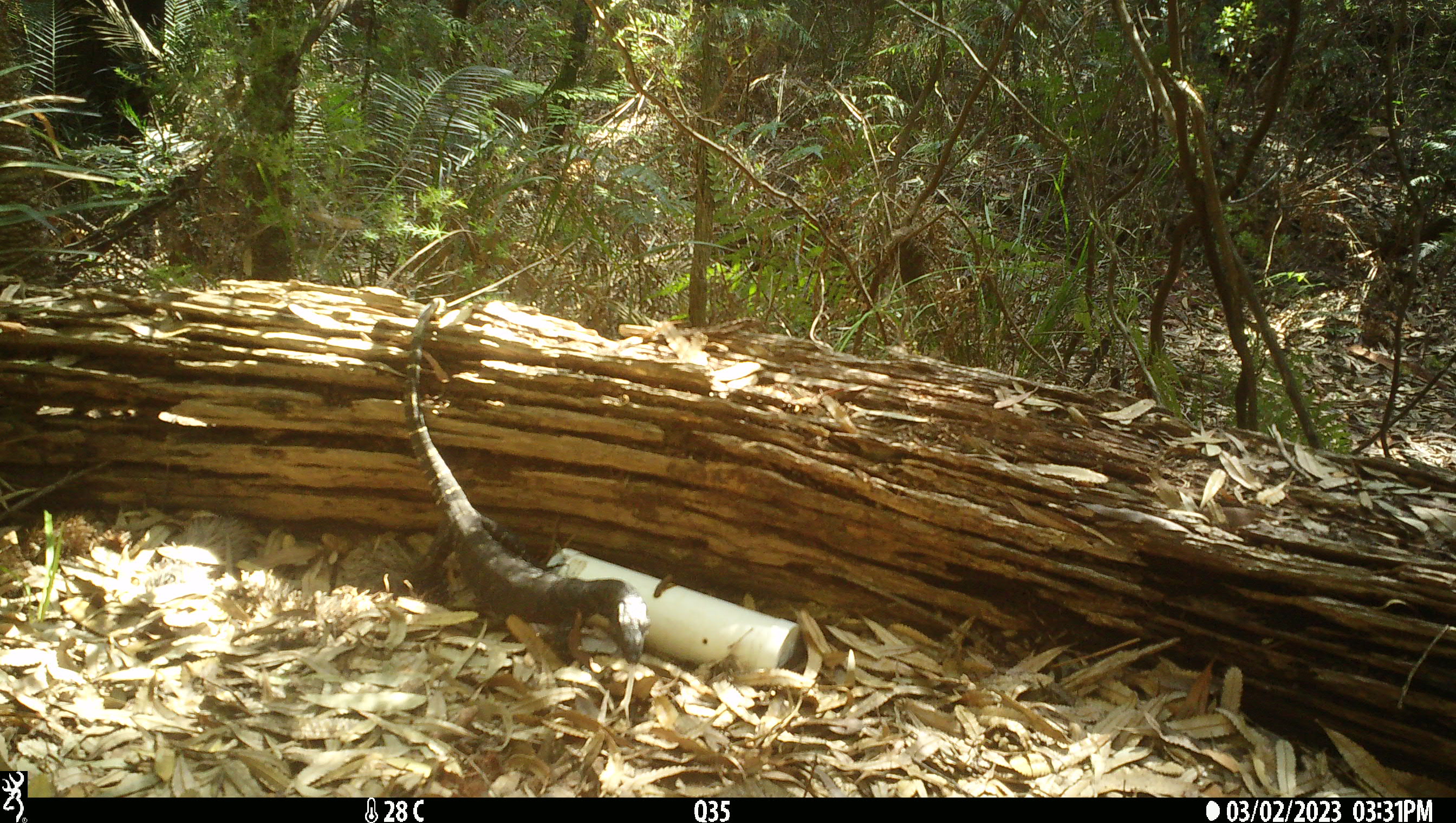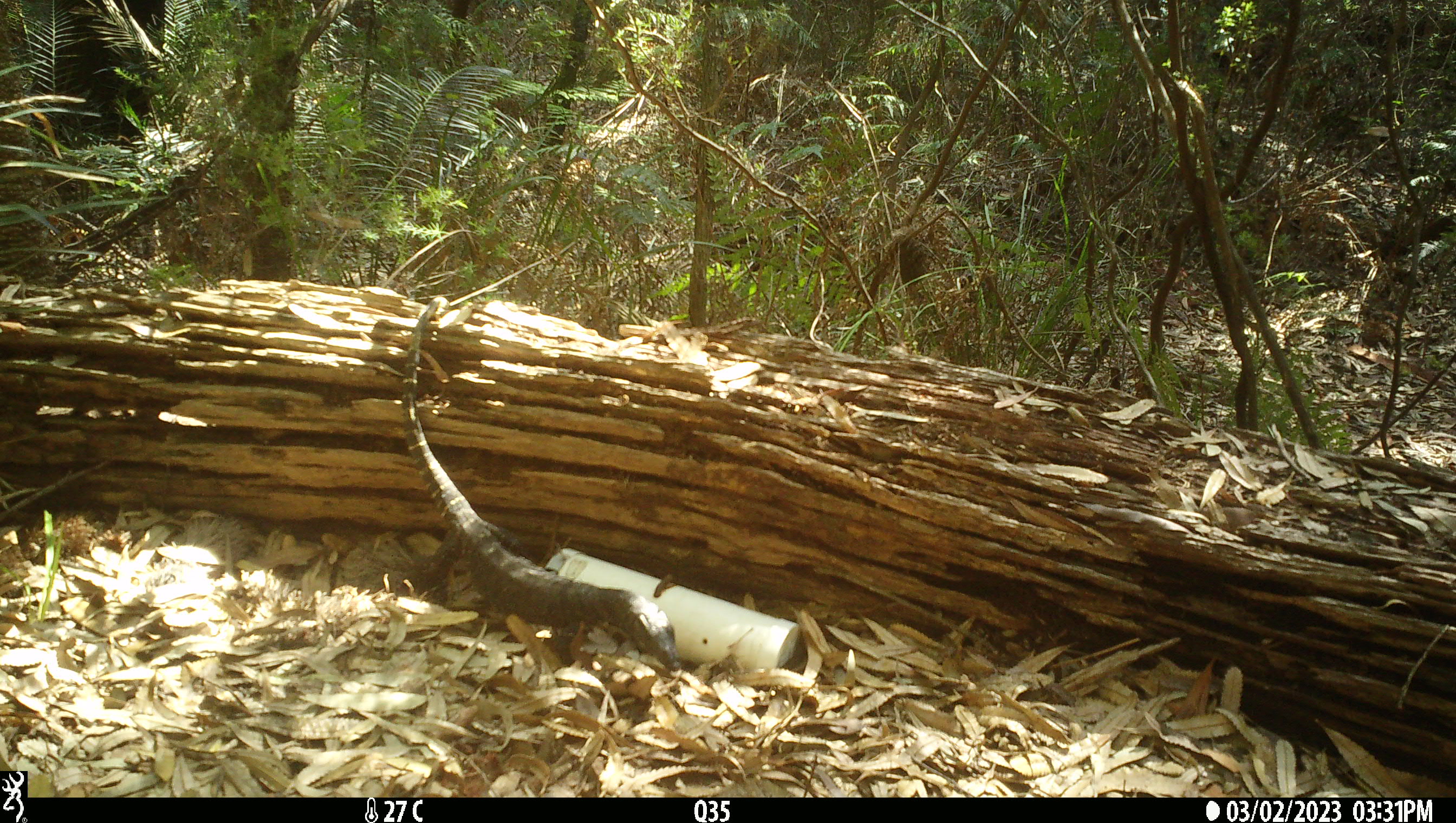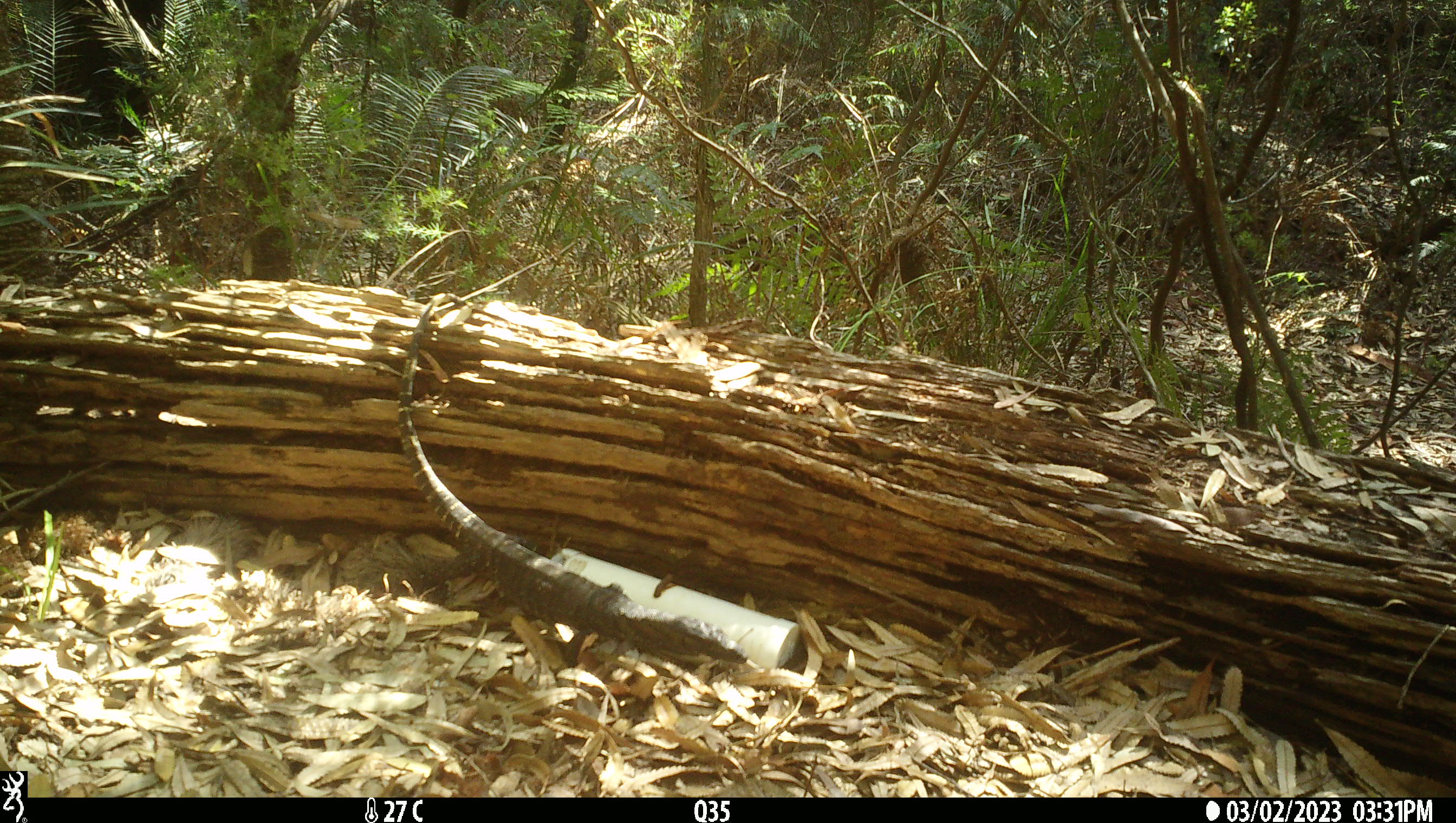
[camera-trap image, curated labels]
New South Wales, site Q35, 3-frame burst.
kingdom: Animalia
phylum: Chordata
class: Reptilia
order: Squamata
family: Varanidae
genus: Varanus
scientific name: Varanus varius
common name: lace monitor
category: goanna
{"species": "goanna (lace monitor) (Varanus varius)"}